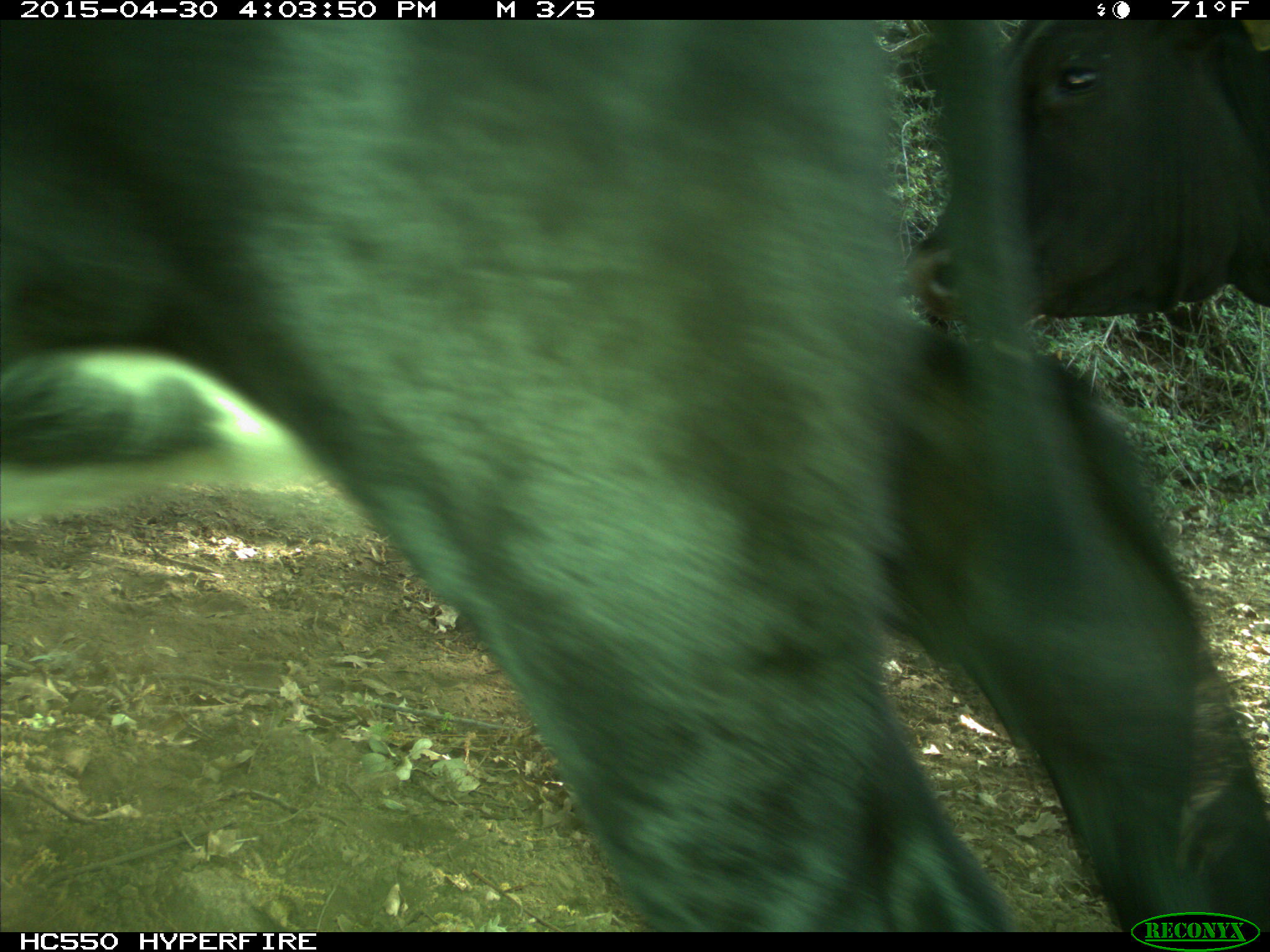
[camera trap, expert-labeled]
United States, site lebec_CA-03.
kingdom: Animalia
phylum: Chordata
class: Mammalia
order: Artiodactyla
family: Bovidae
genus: Bos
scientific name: Bos taurus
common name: domestic cow